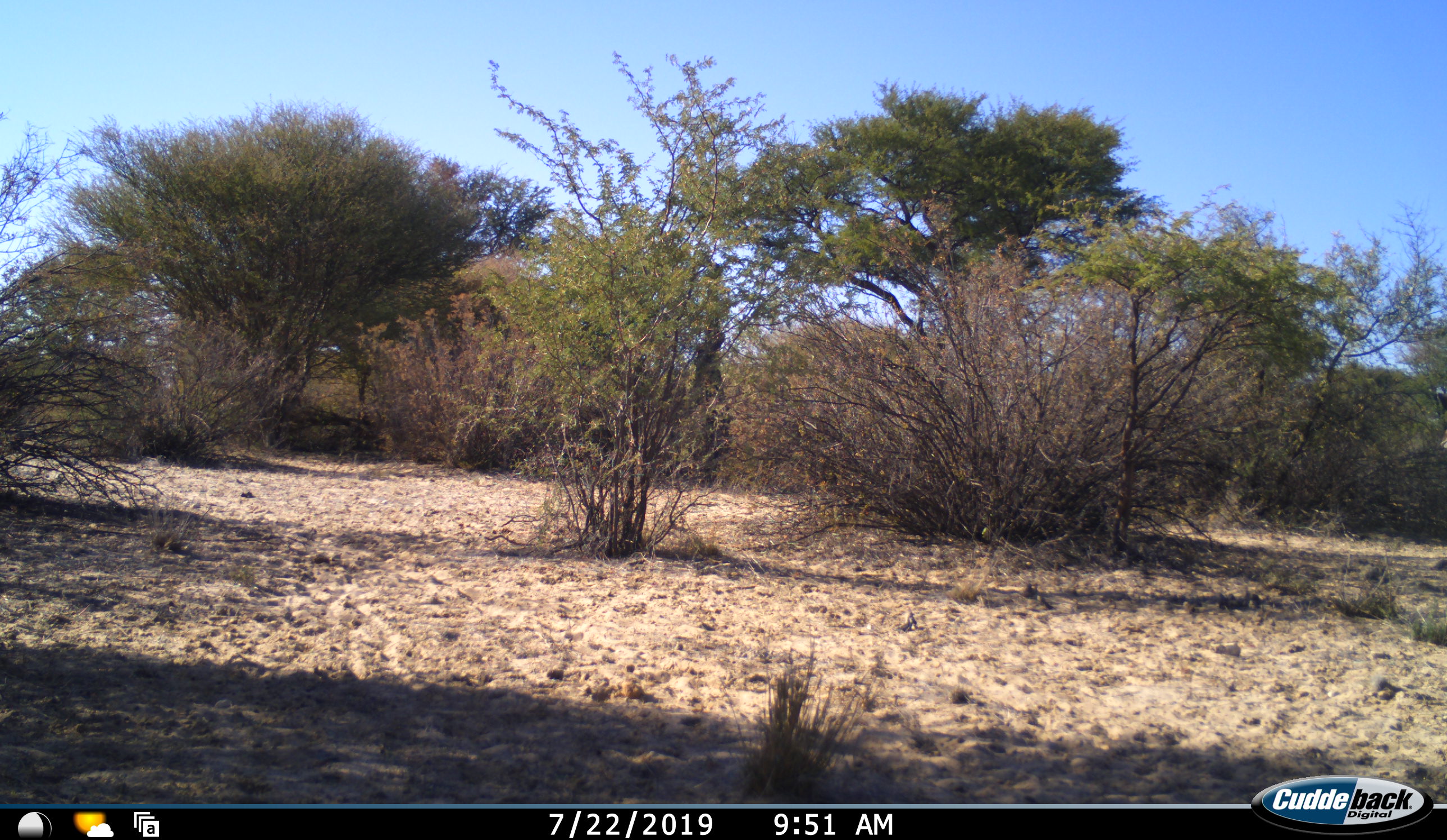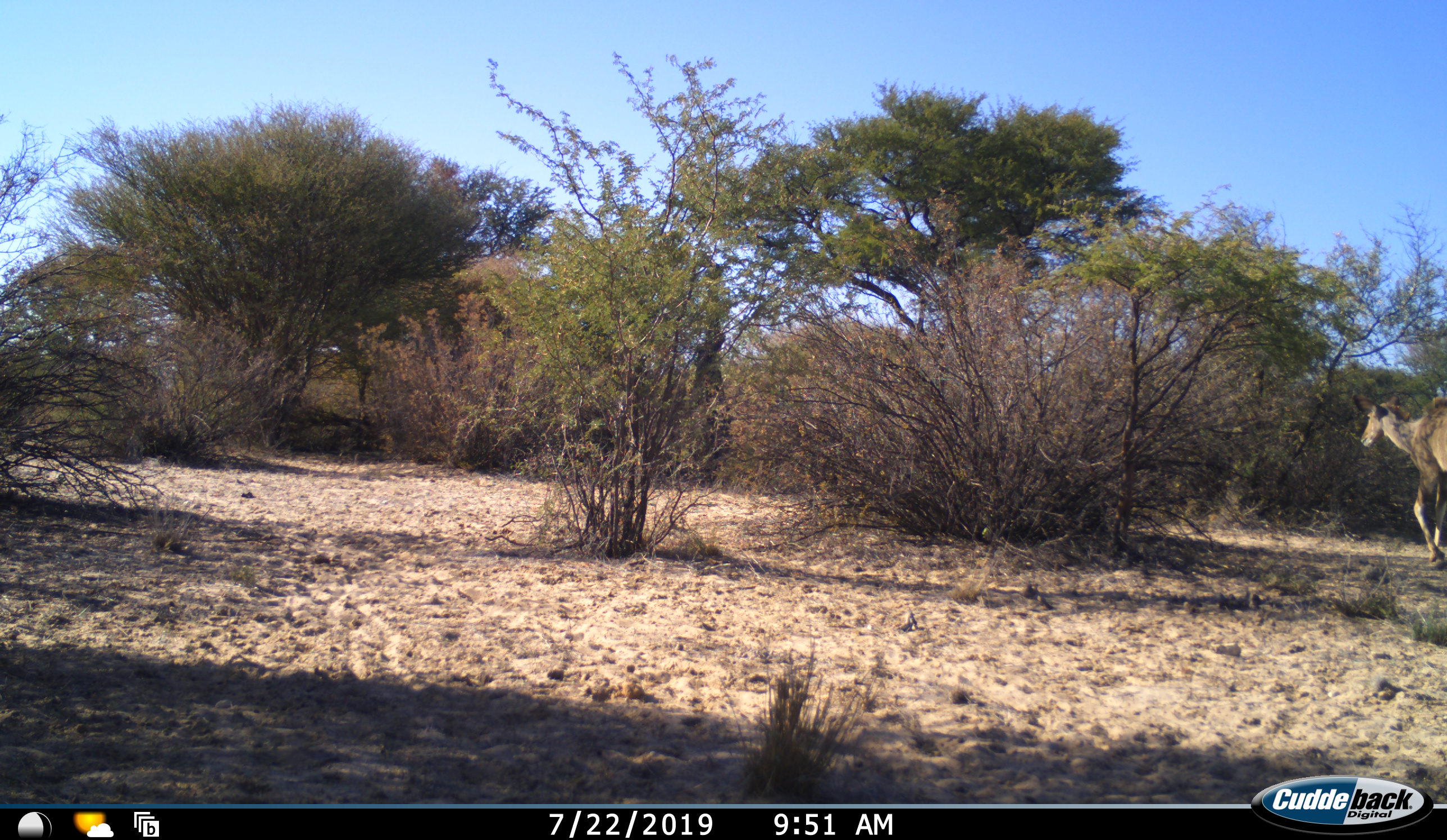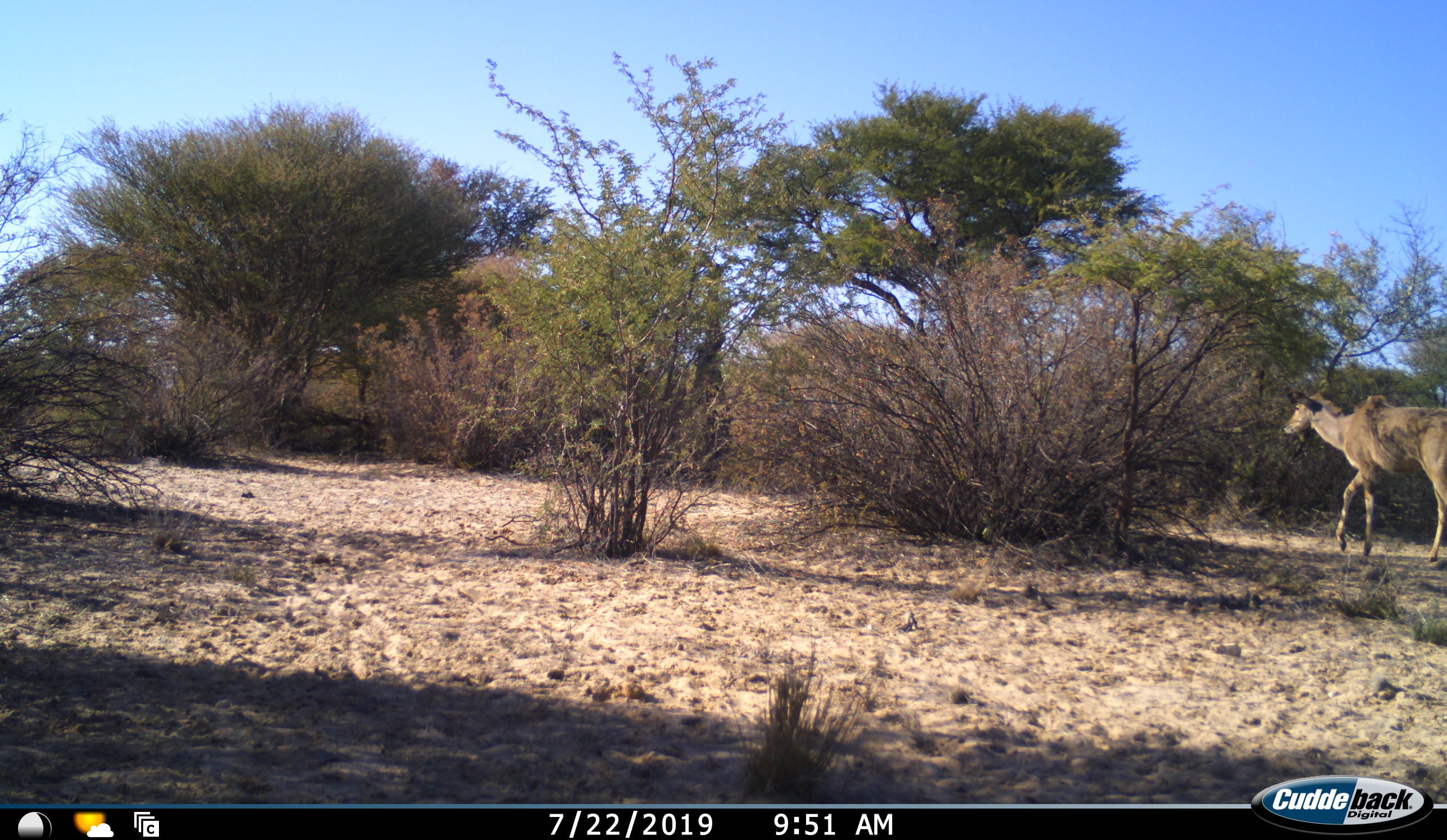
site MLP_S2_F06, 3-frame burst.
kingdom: Animalia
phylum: Chordata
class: Mammalia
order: Artiodactyla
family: Bovidae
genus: Tragelaphus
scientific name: Tragelaphus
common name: kudu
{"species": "kudu (Tragelaphus)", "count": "1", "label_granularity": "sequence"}